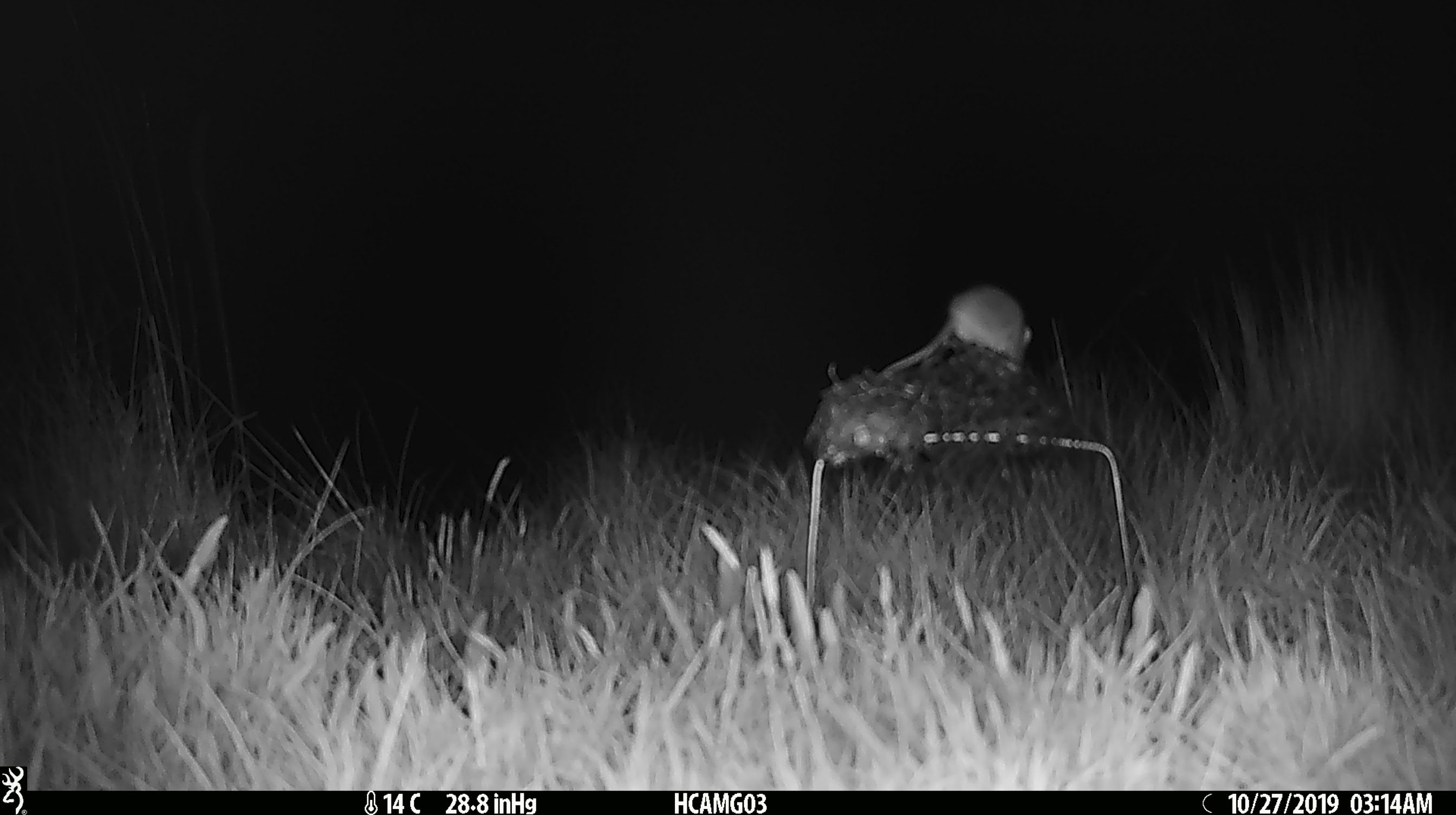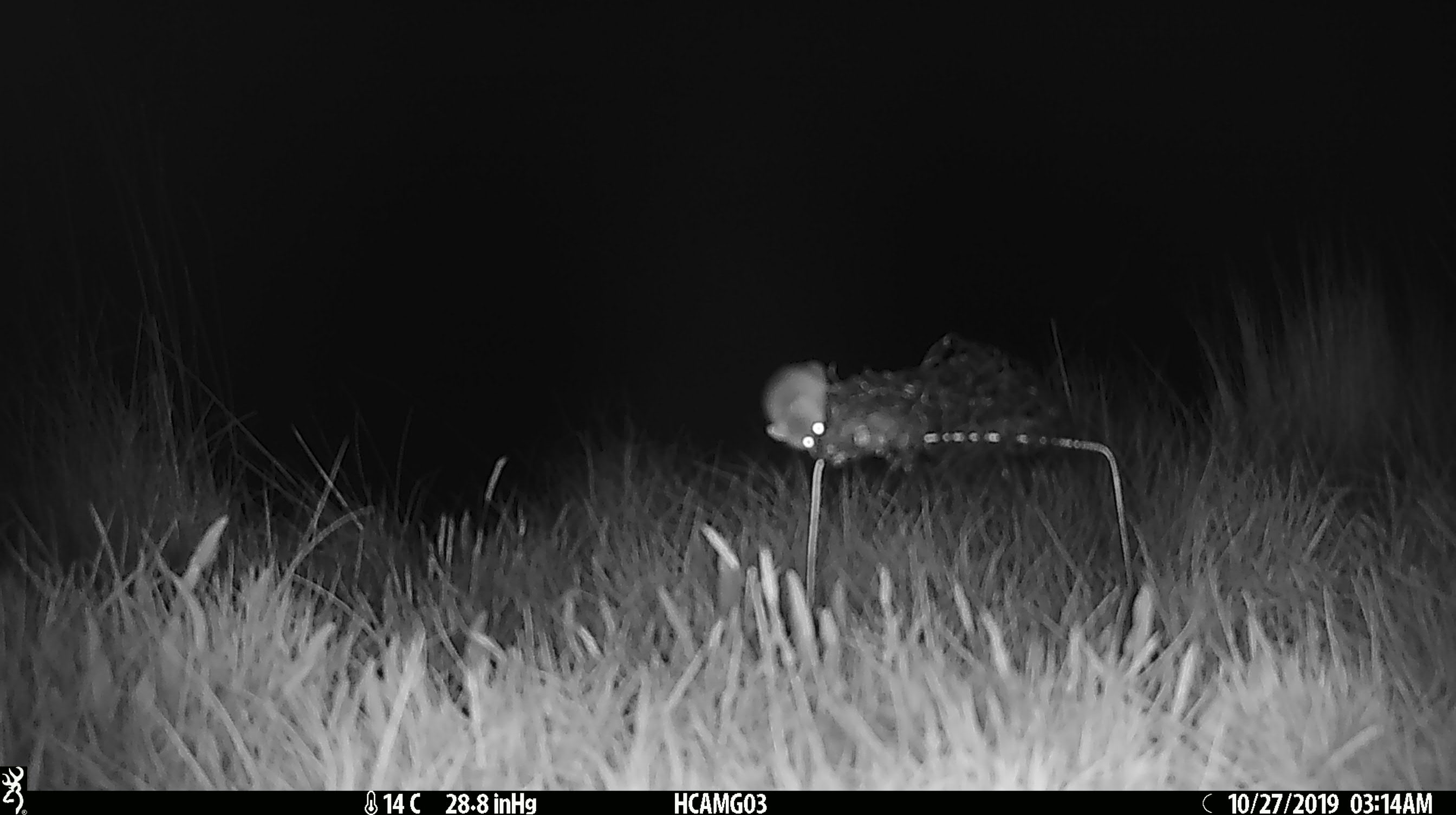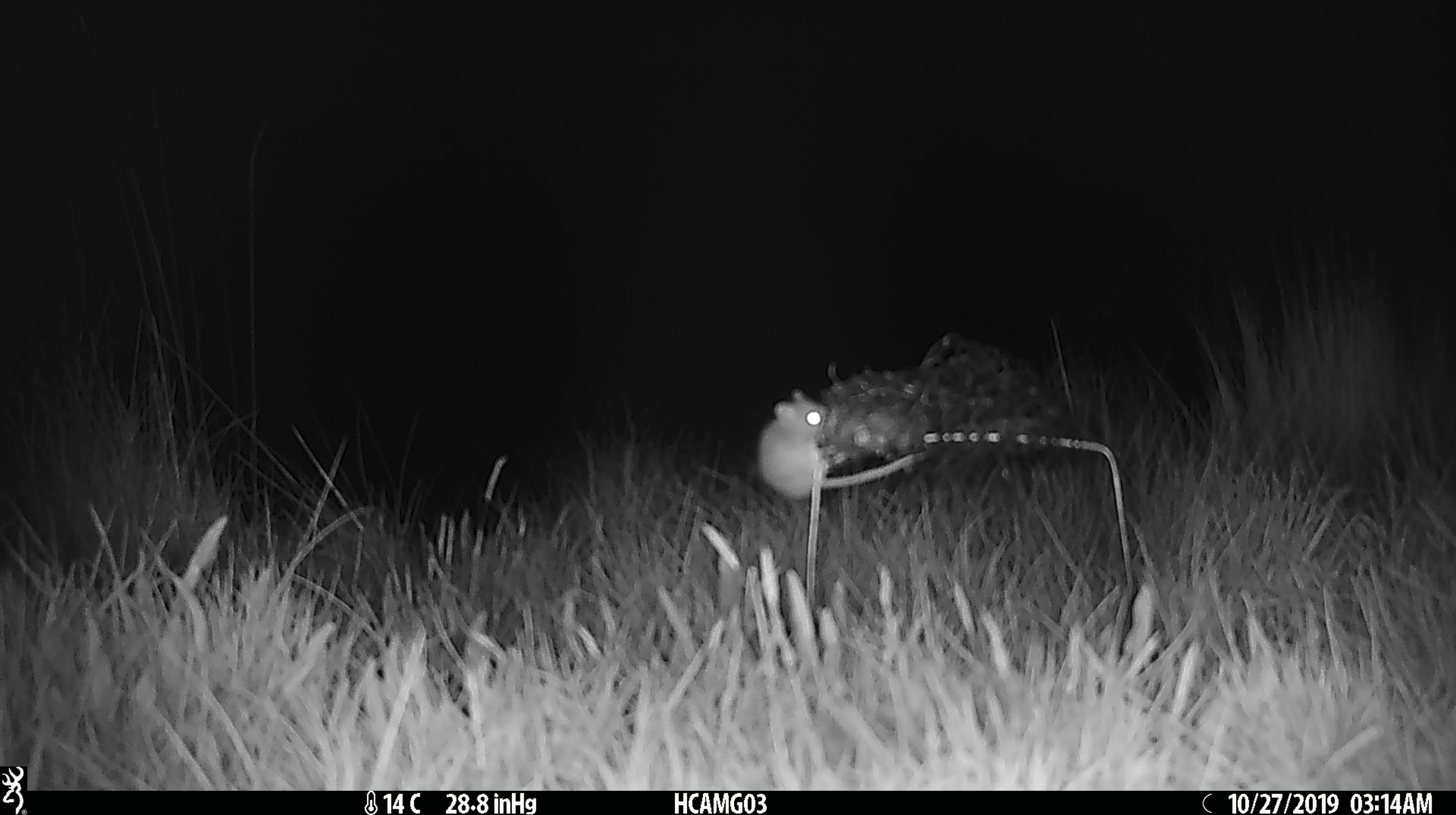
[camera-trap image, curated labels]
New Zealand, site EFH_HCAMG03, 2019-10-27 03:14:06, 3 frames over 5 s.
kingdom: Animalia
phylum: Chordata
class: Mammalia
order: Rodentia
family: Muridae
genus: Mus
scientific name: Mus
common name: mouse